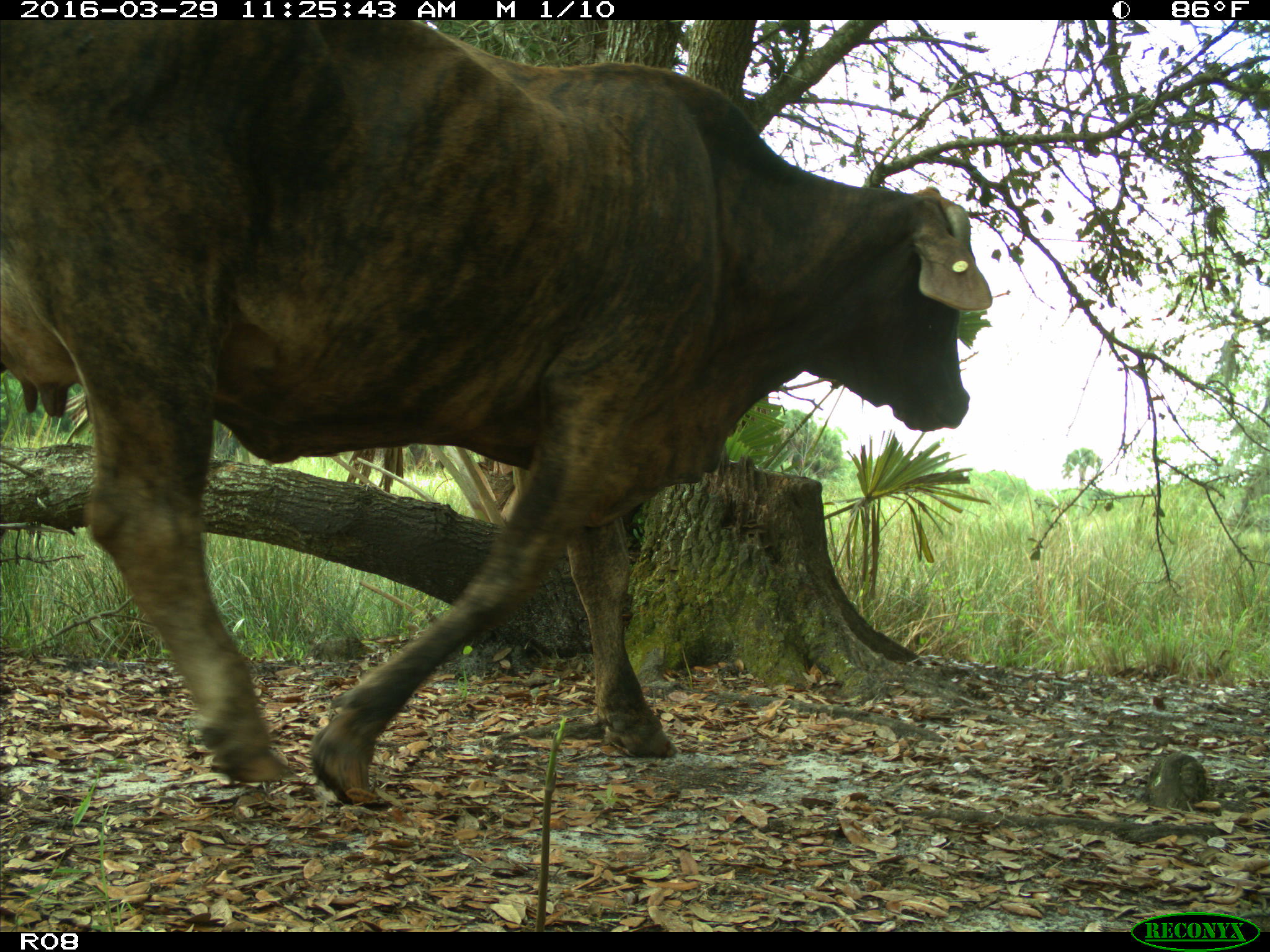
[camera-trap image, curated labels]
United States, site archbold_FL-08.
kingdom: Animalia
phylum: Chordata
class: Mammalia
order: Artiodactyla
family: Bovidae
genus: Bos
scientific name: Bos taurus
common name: domestic cow